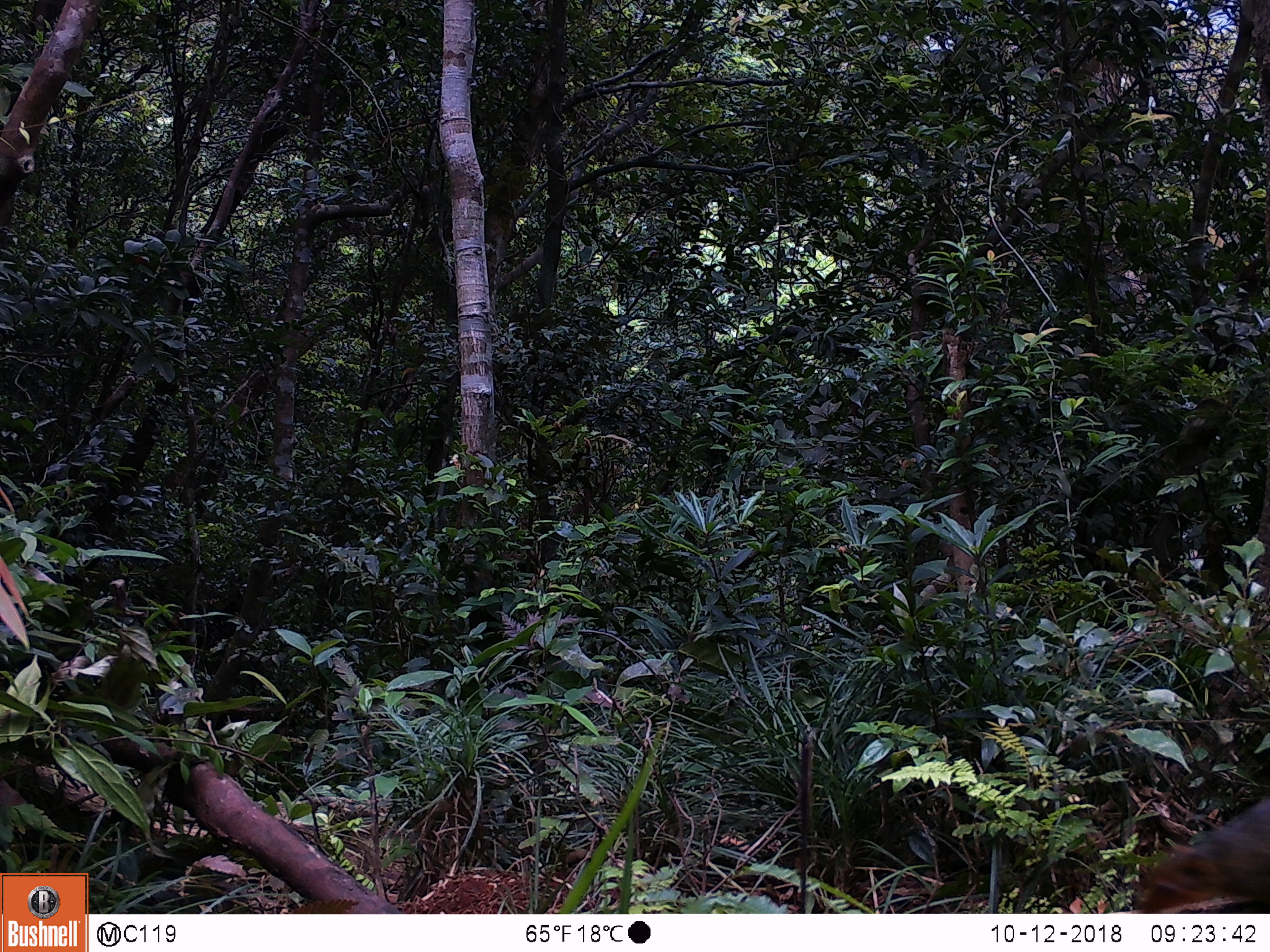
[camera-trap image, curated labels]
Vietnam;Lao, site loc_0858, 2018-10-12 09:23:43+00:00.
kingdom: Animalia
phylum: Chordata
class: Mammalia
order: Rodentia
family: Sciuridae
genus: Dremomys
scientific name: Dremomys rufigenis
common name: red-cheeked squirrel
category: red cheeked squirrel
Red cheeked squirrel (red-cheeked squirrel) (Dremomys rufigenis). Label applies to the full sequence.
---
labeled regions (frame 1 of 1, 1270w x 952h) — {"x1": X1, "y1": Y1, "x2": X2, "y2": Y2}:
red cheeked squirrel: {"x1": 1132, "y1": 796, "x2": 1270, "y2": 913}